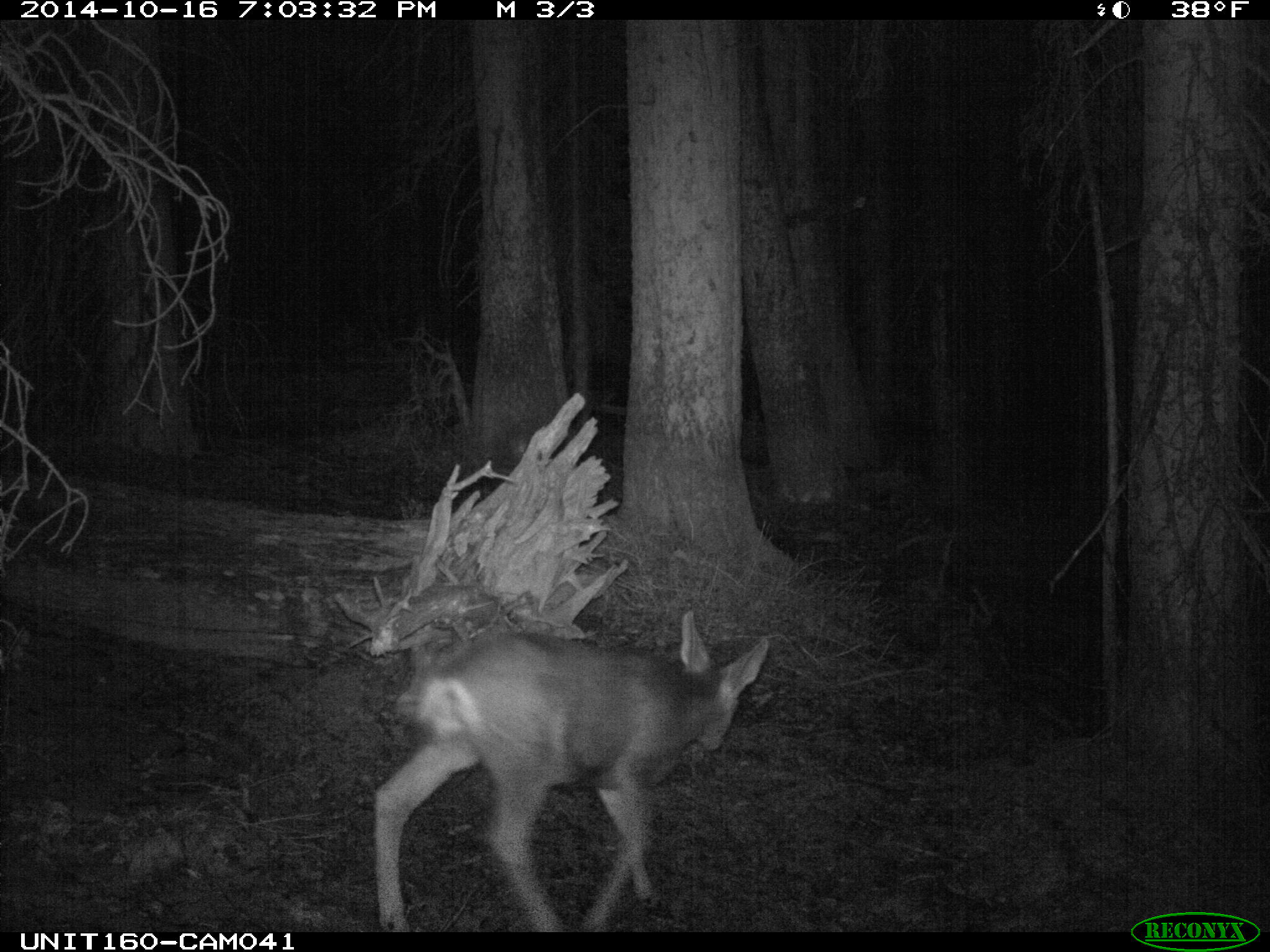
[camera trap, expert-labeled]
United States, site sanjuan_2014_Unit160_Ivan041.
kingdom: Animalia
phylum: Chordata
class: Mammalia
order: Artiodactyla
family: Cervidae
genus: Odocoileus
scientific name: Odocoileus hemionus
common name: mule deer